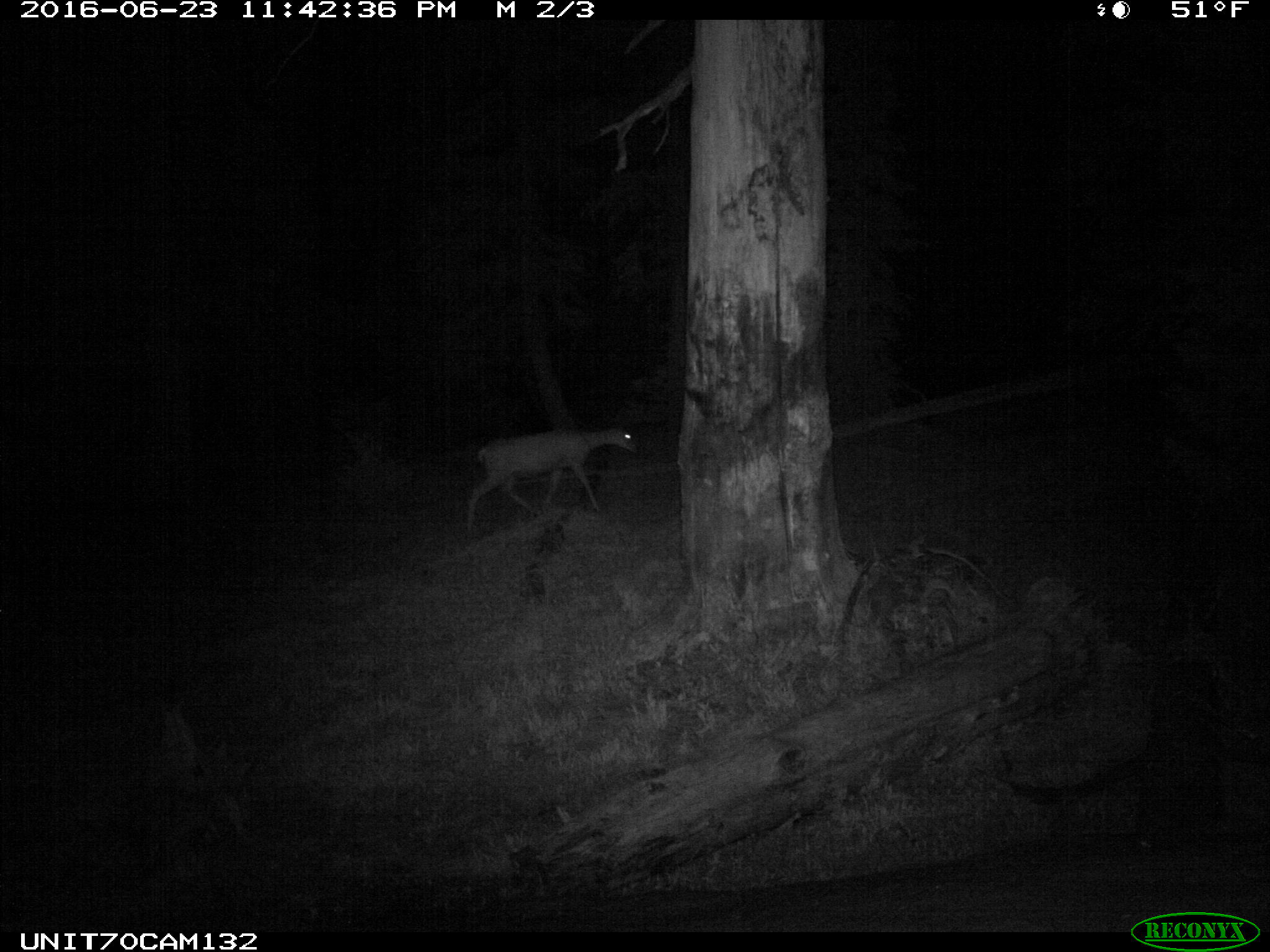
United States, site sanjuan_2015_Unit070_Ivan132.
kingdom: Animalia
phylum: Chordata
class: Mammalia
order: Artiodactyla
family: Cervidae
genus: Odocoileus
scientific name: Odocoileus hemionus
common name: mule deer